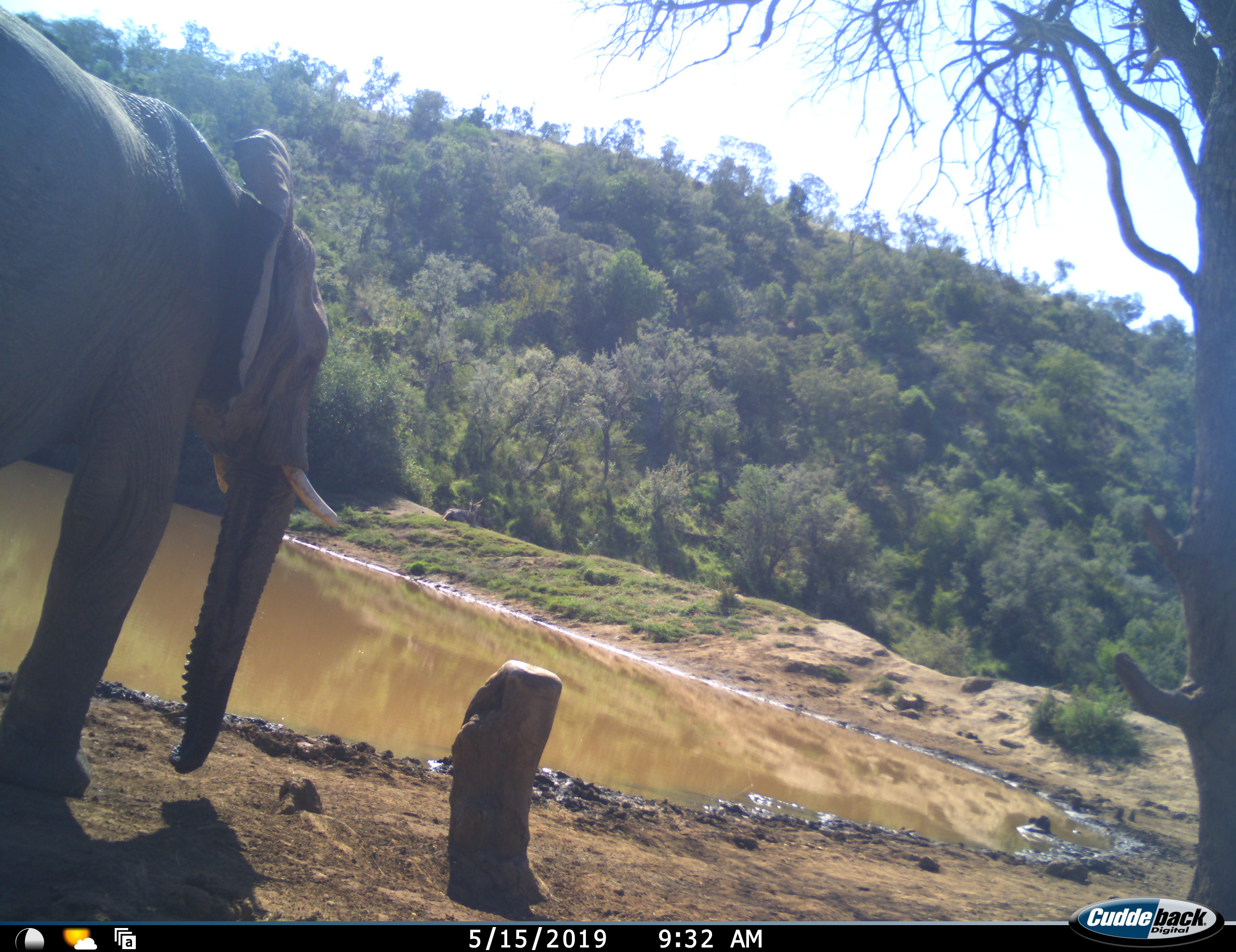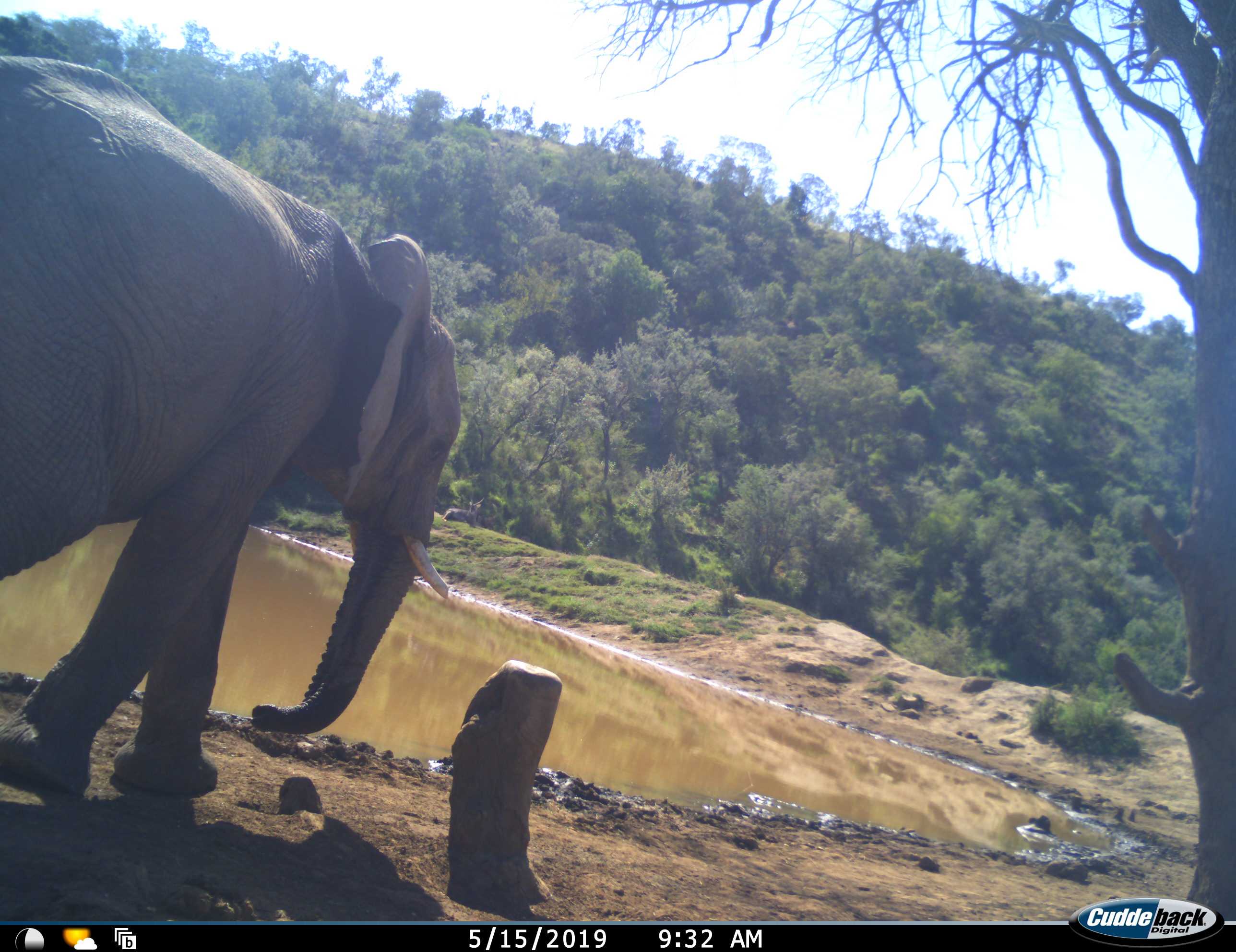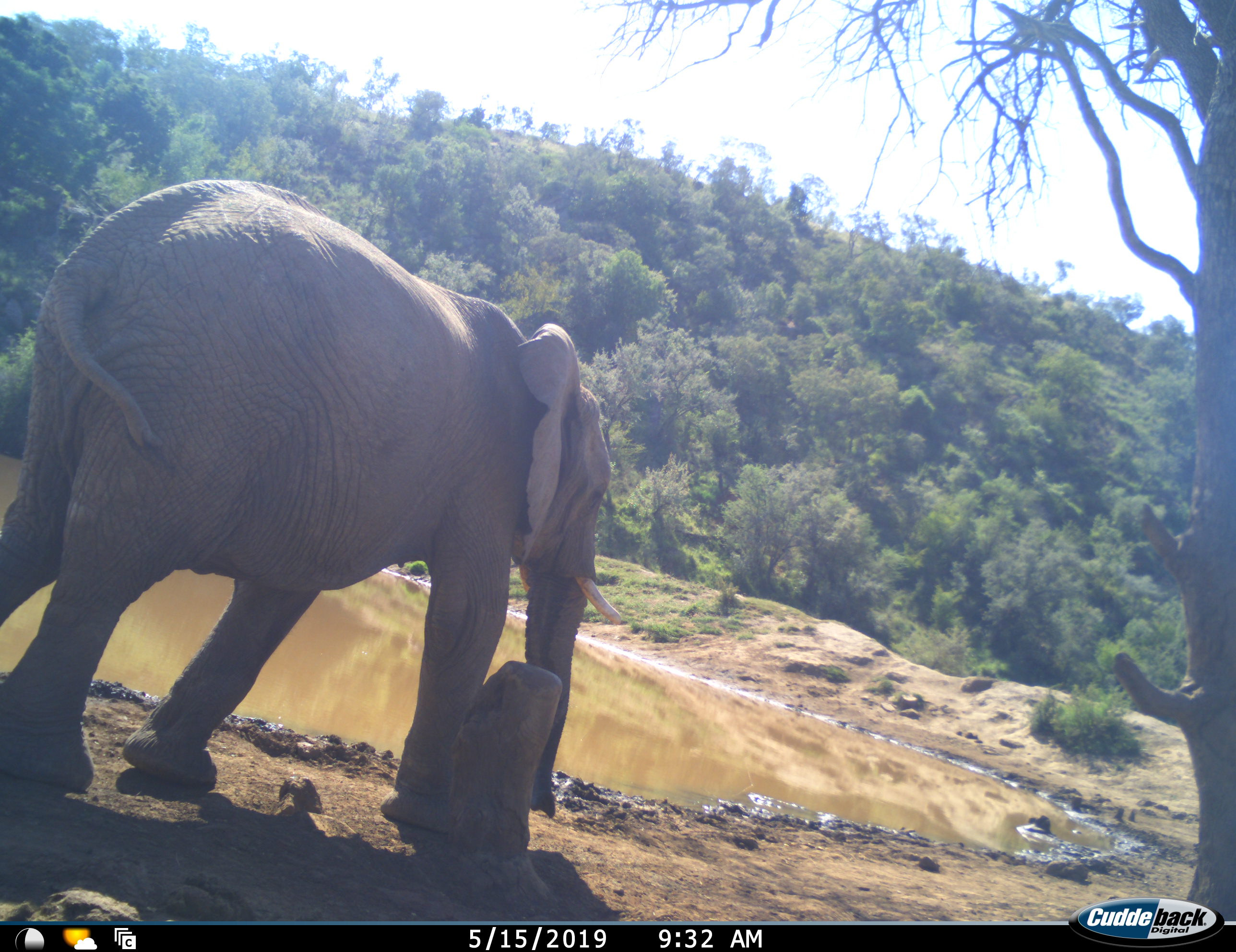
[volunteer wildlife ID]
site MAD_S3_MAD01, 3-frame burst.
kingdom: Animalia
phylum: Chordata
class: Mammalia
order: Proboscidea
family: Elephantidae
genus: Loxodonta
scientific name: Loxodonta africana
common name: african bush elephant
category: elephant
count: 1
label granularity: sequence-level